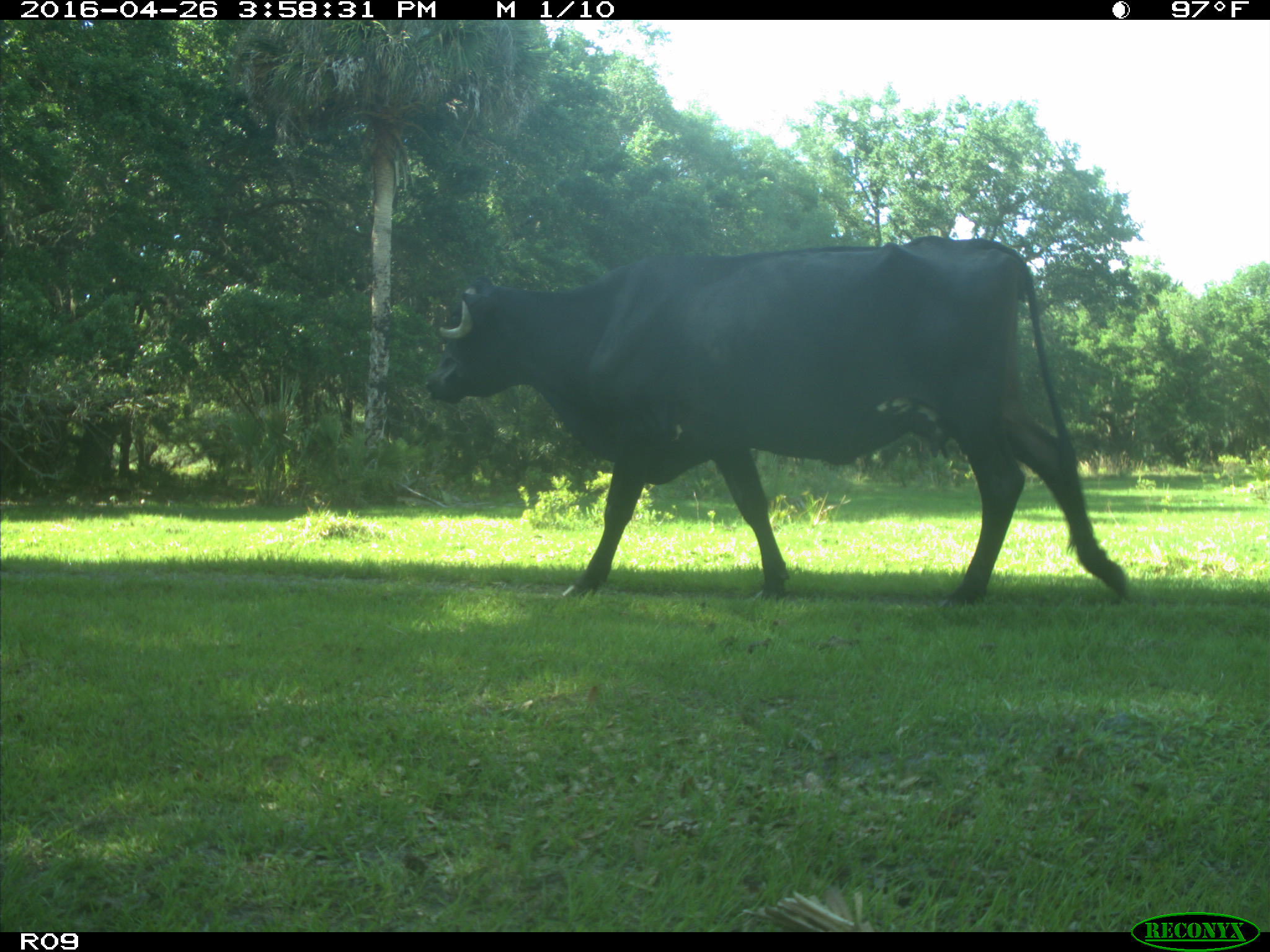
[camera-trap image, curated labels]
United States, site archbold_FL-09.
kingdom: Animalia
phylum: Chordata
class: Mammalia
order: Artiodactyla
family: Bovidae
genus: Bos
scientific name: Bos taurus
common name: domestic cow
Bos taurus (domestic cow).